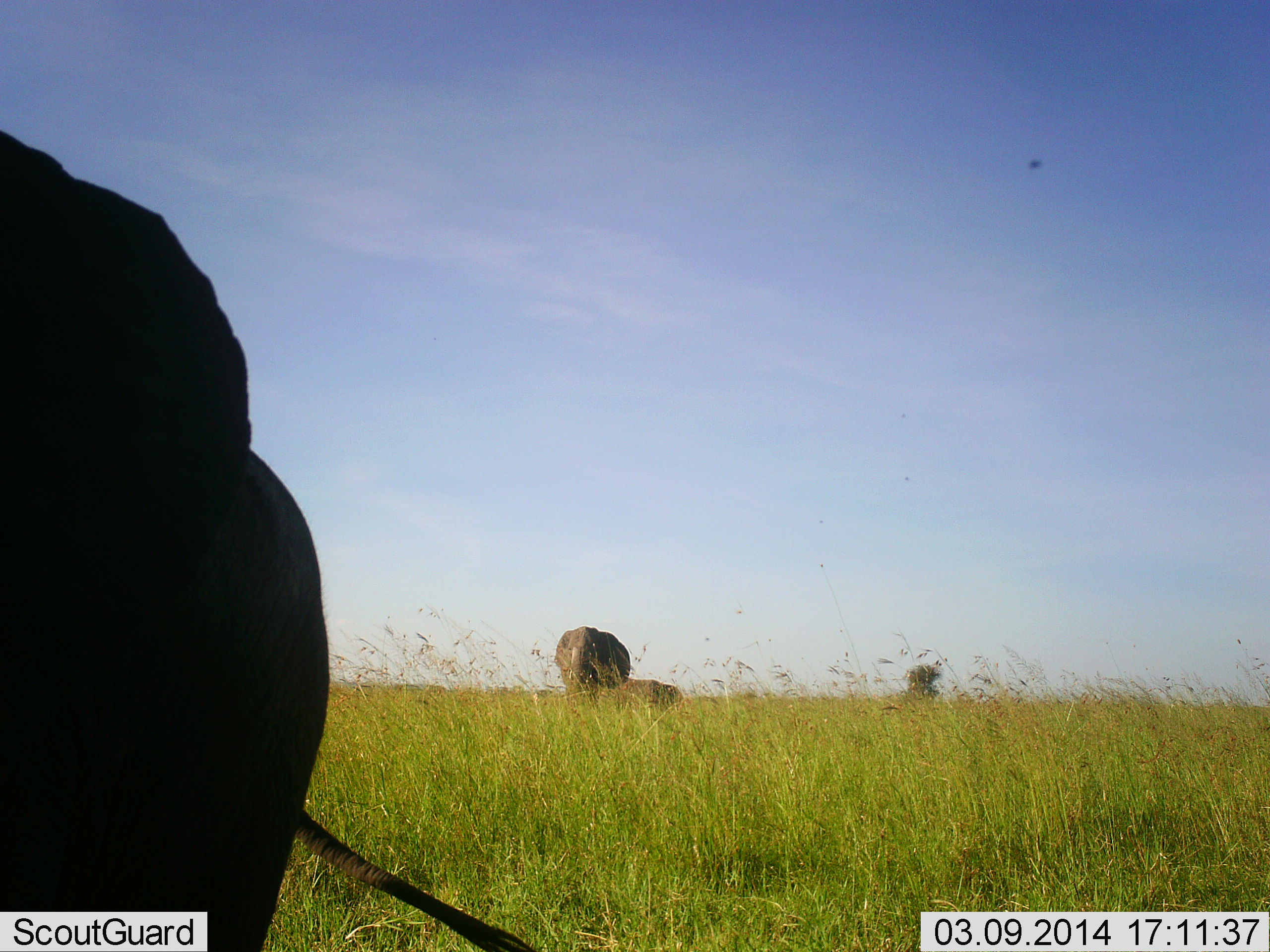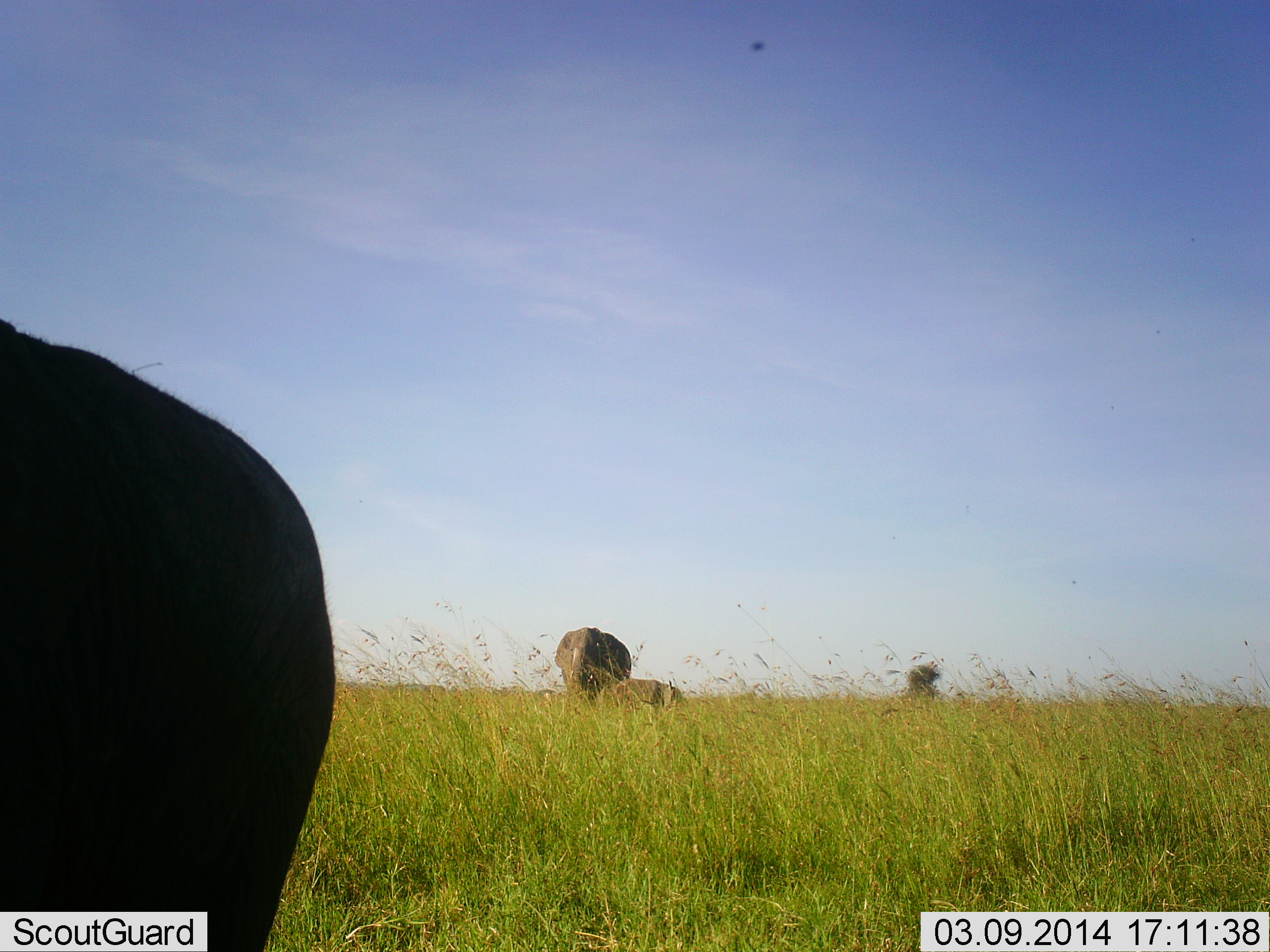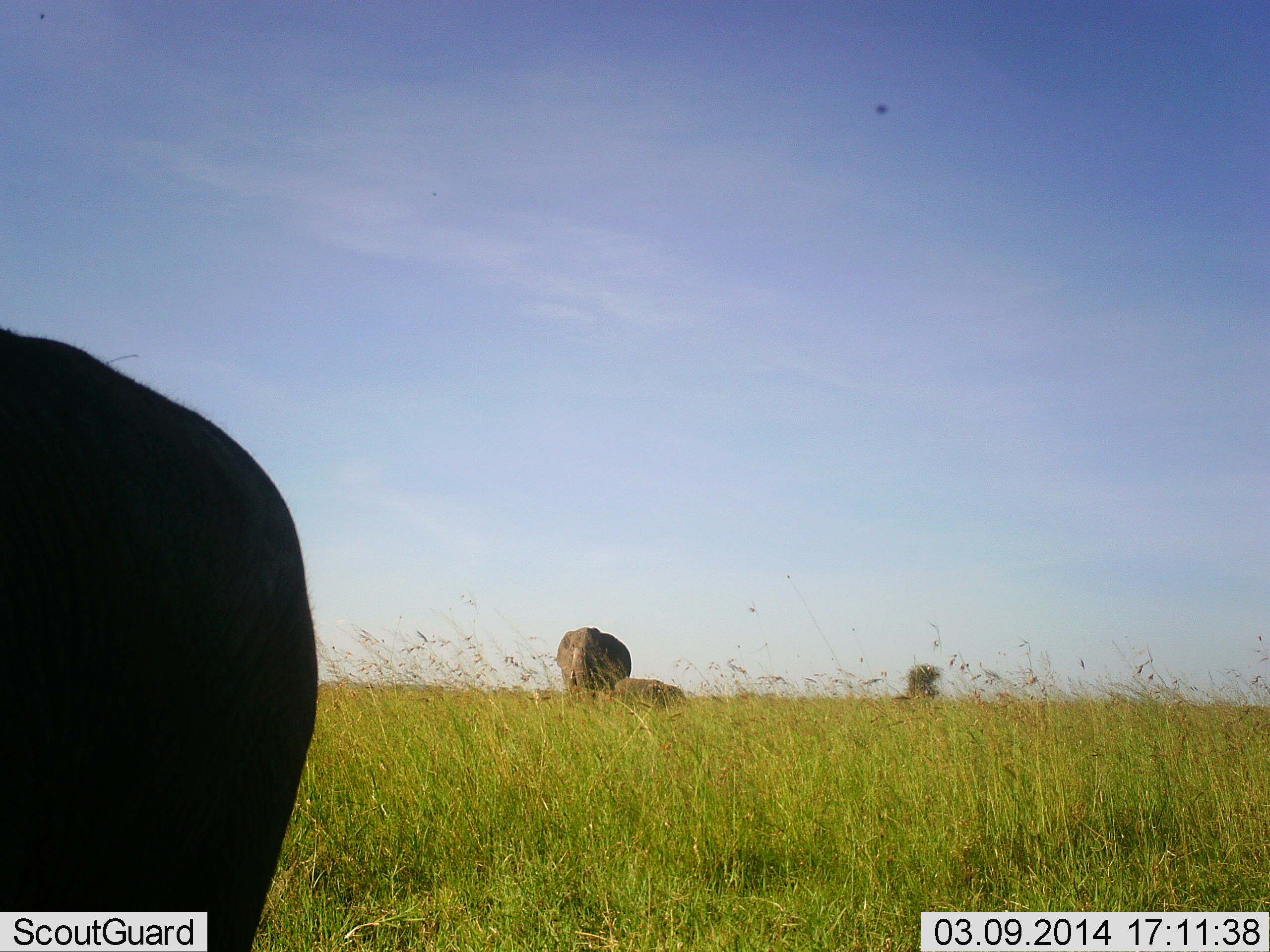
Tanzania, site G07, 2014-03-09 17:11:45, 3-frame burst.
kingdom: Animalia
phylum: Chordata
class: Mammalia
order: Proboscidea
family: Elephantidae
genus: Loxodonta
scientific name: Loxodonta africana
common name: african bush elephant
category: elephant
Elephant (african bush elephant) (Loxodonta africana), count 3. Behavior (volunteer vote fractions): standing 55%, resting 9%, moving 27%, interacting 0%. Young present (vote fraction): 9%. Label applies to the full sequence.